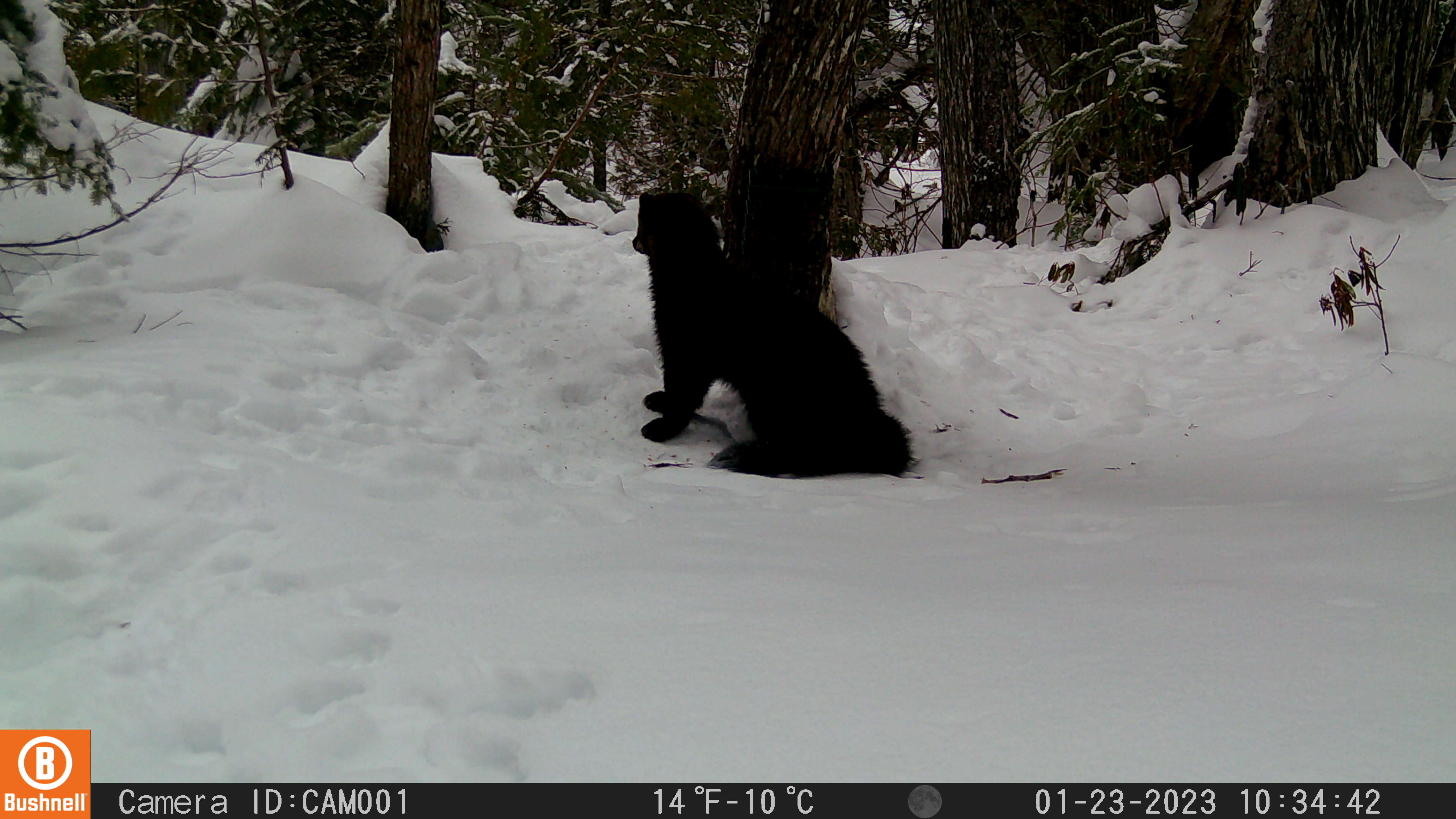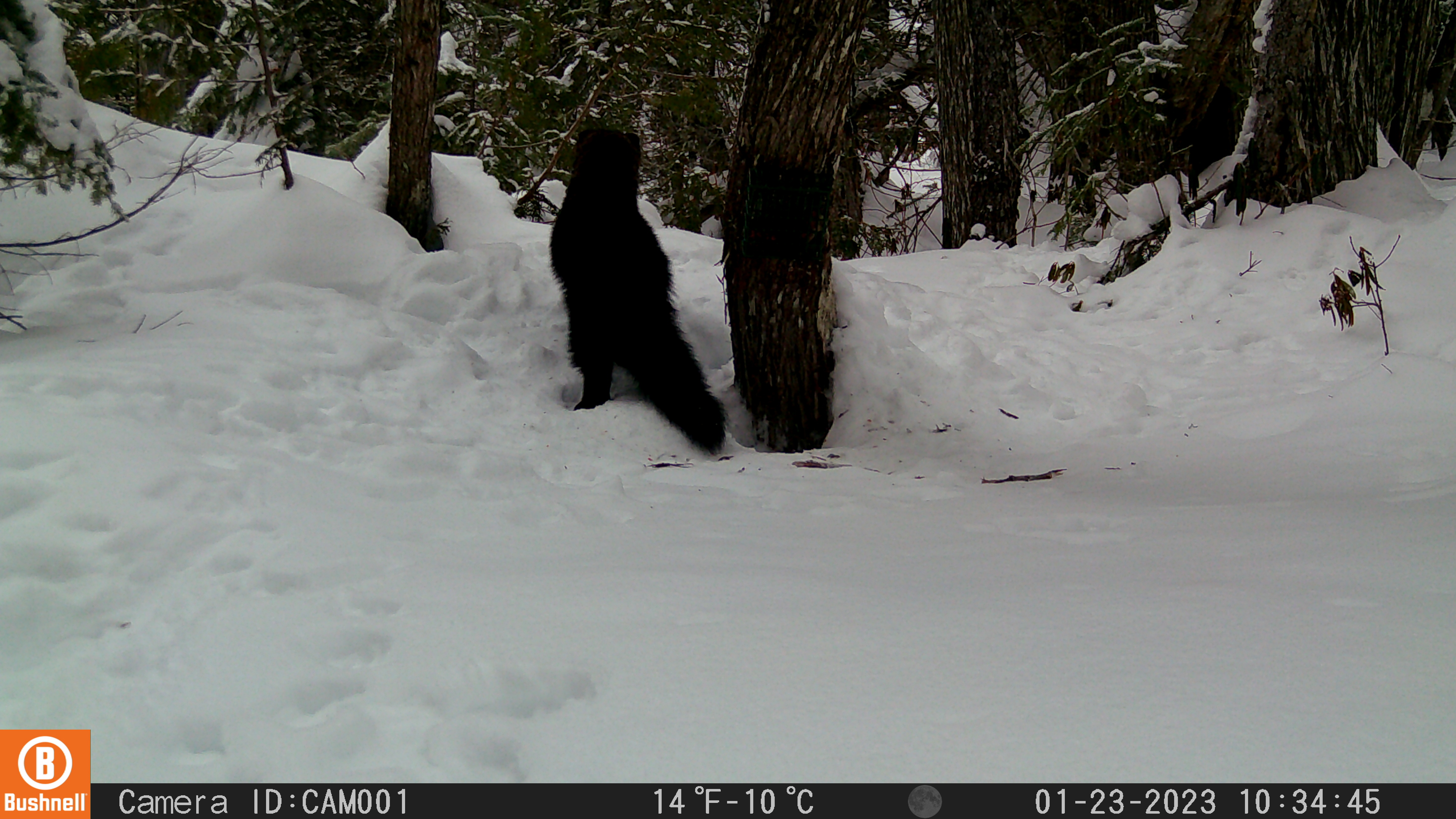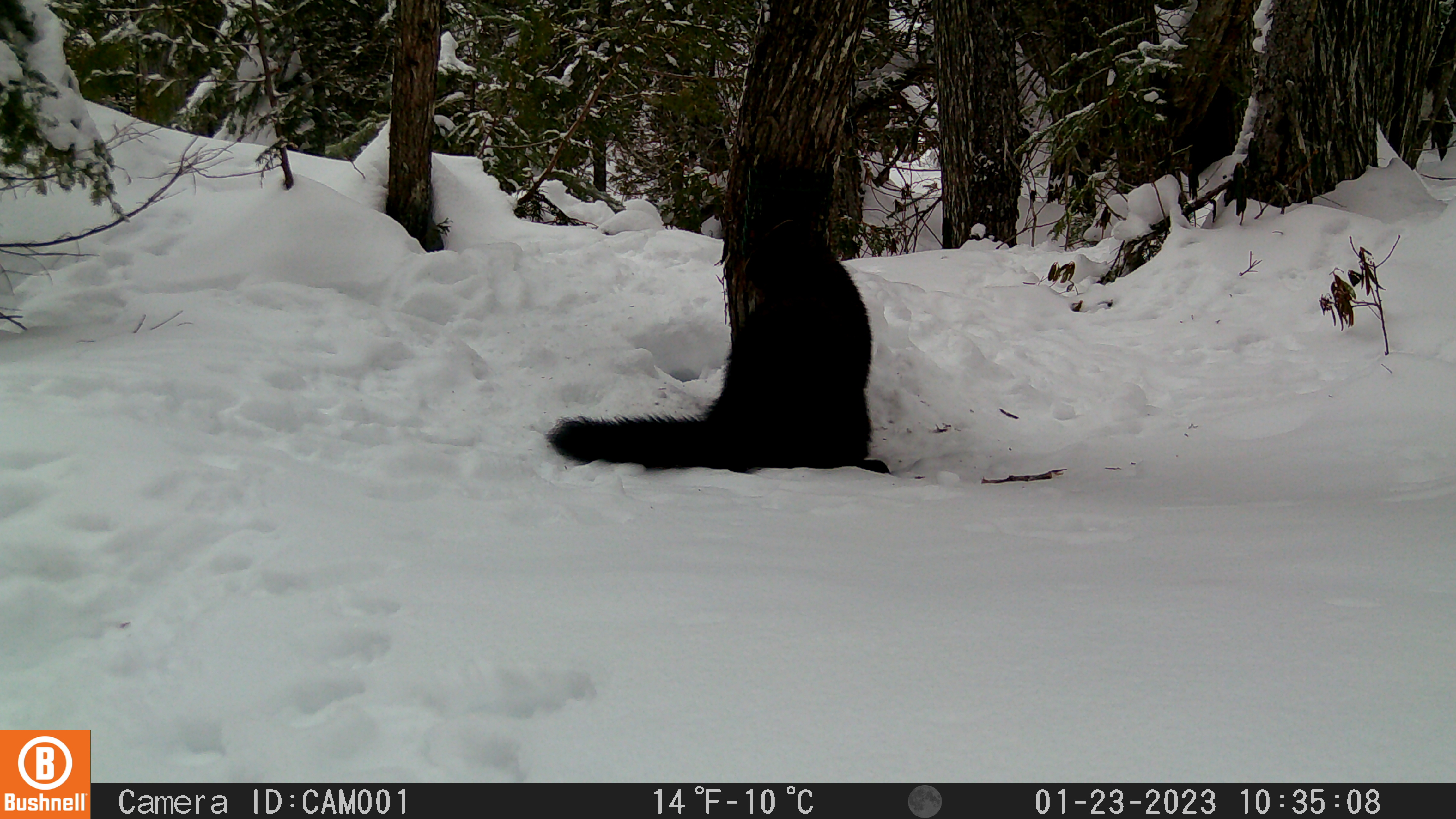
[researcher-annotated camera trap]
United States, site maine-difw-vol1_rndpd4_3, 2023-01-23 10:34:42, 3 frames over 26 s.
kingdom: Animalia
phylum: Chordata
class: Mammalia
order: Carnivora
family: Mustelidae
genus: Pekania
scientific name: Pekania pennanti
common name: fisher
Fisher (Pekania pennanti).